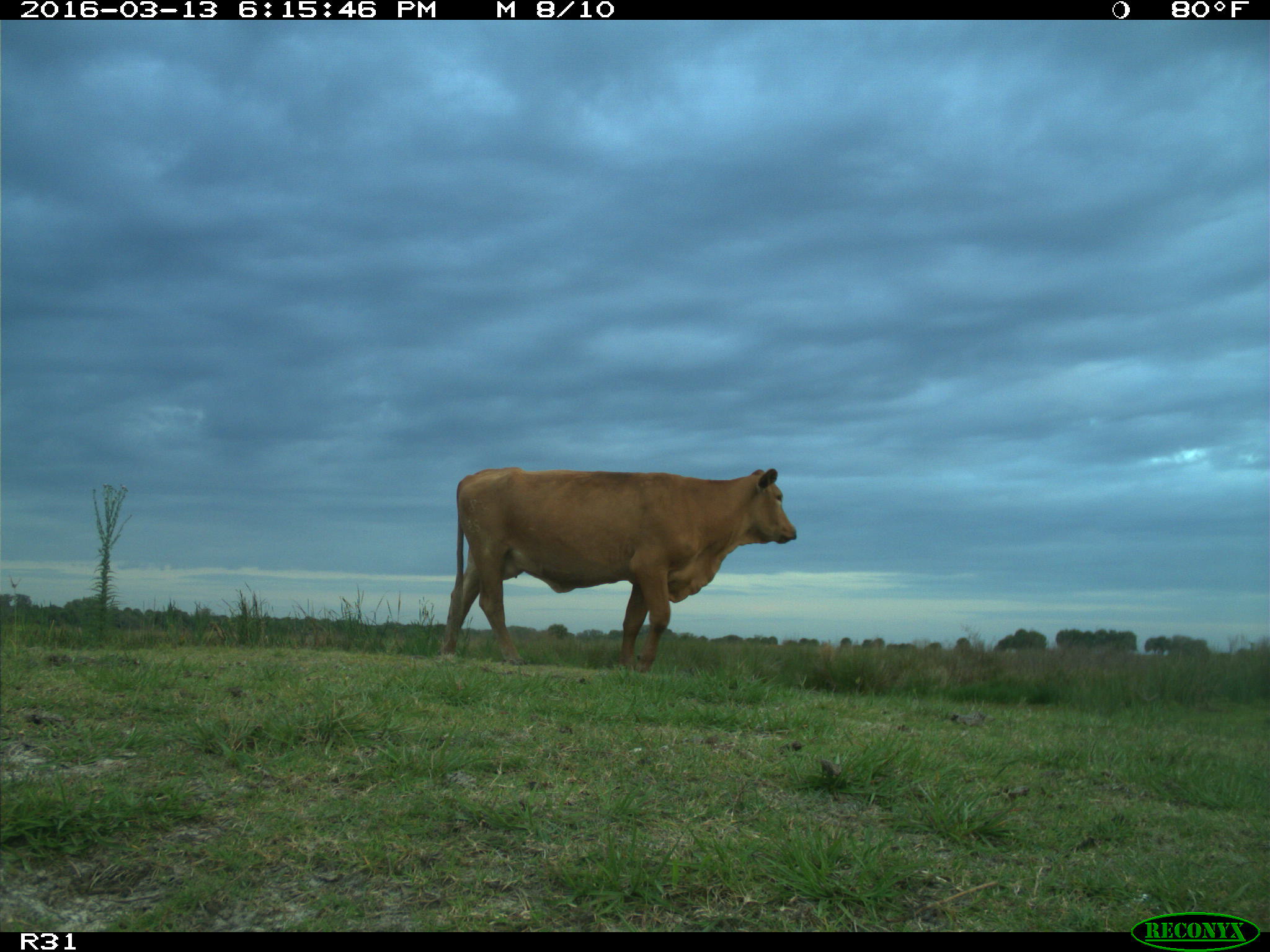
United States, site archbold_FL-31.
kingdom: Animalia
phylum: Chordata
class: Mammalia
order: Artiodactyla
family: Bovidae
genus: Bos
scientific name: Bos taurus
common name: domestic cow